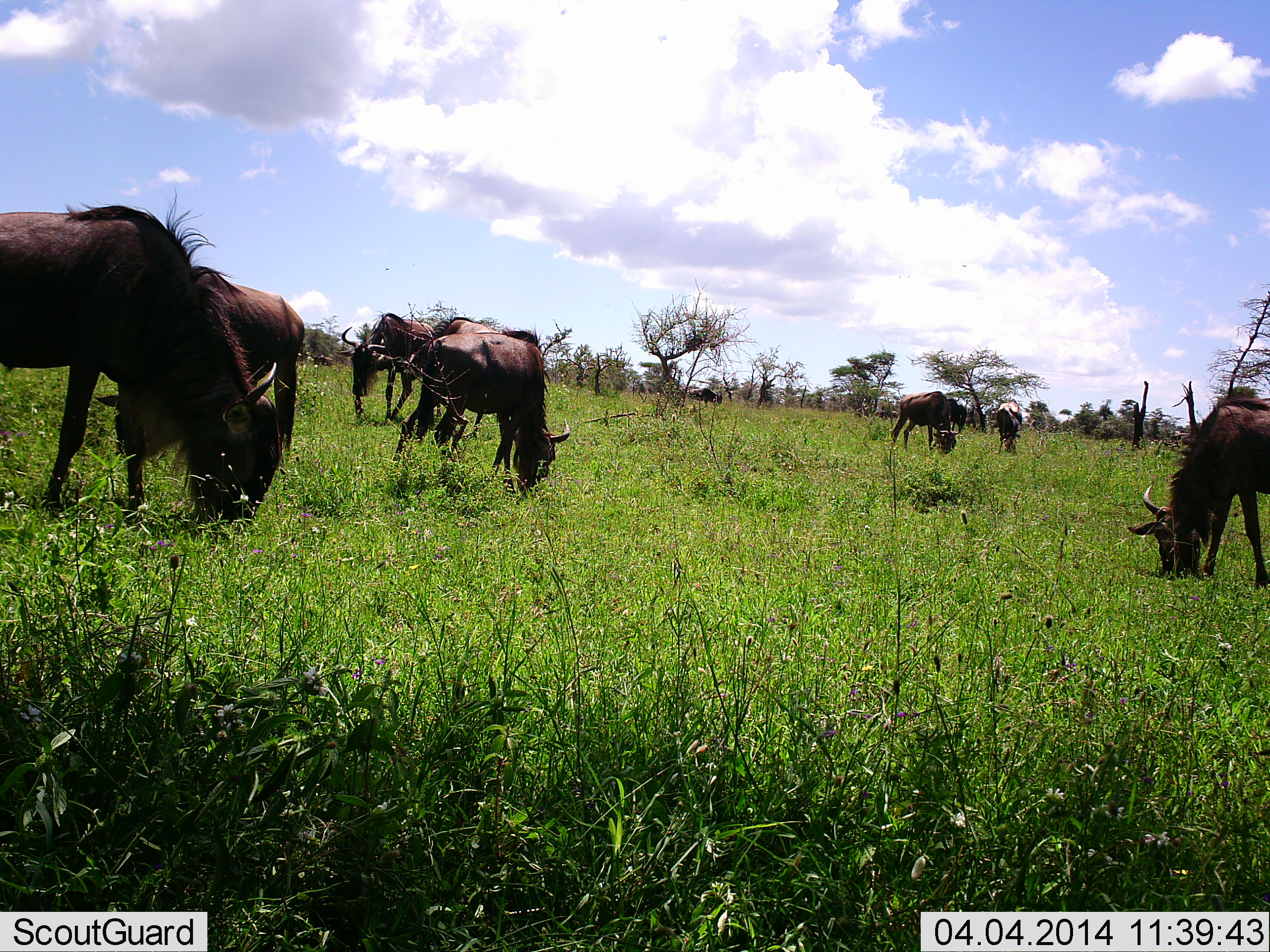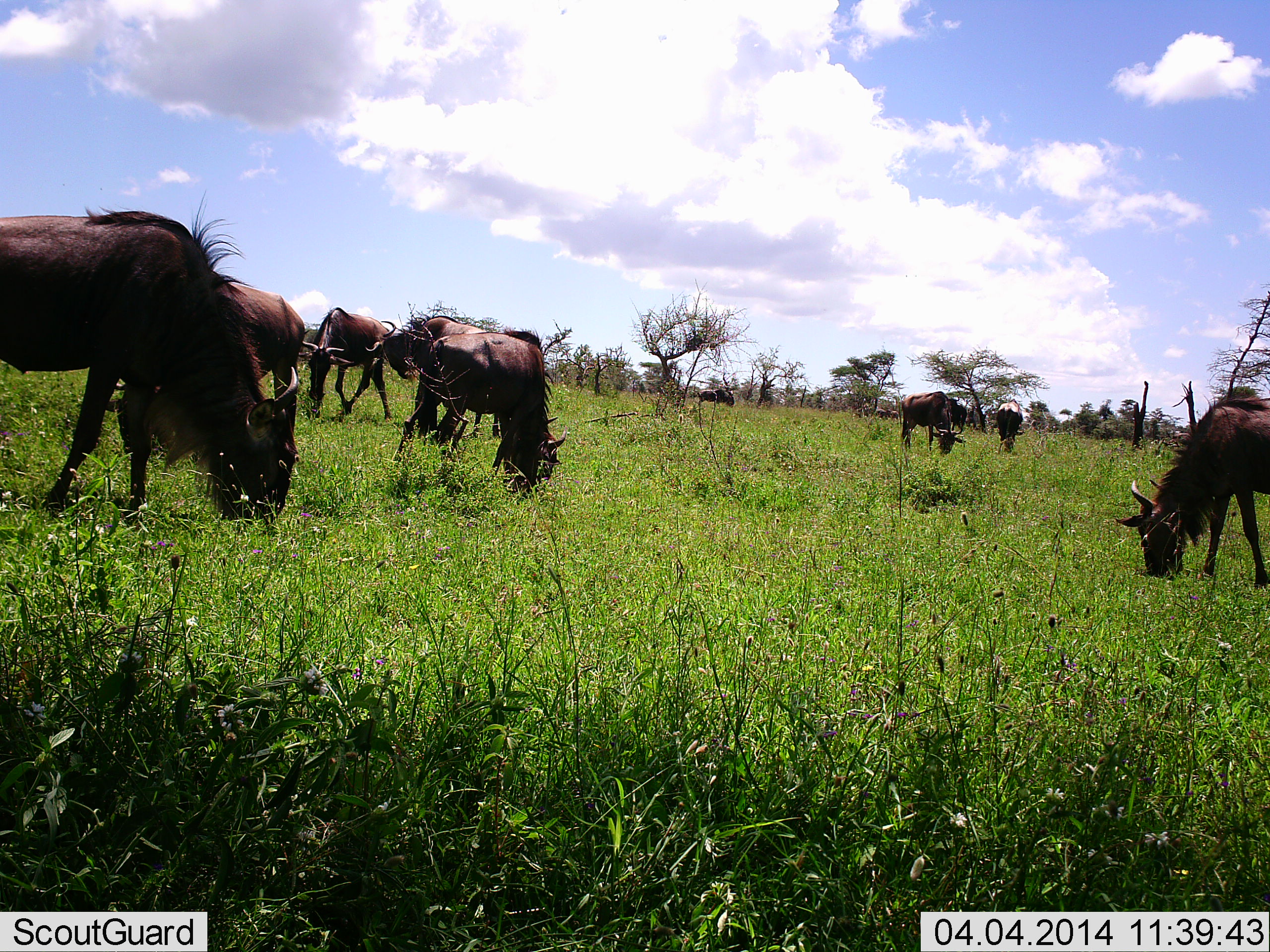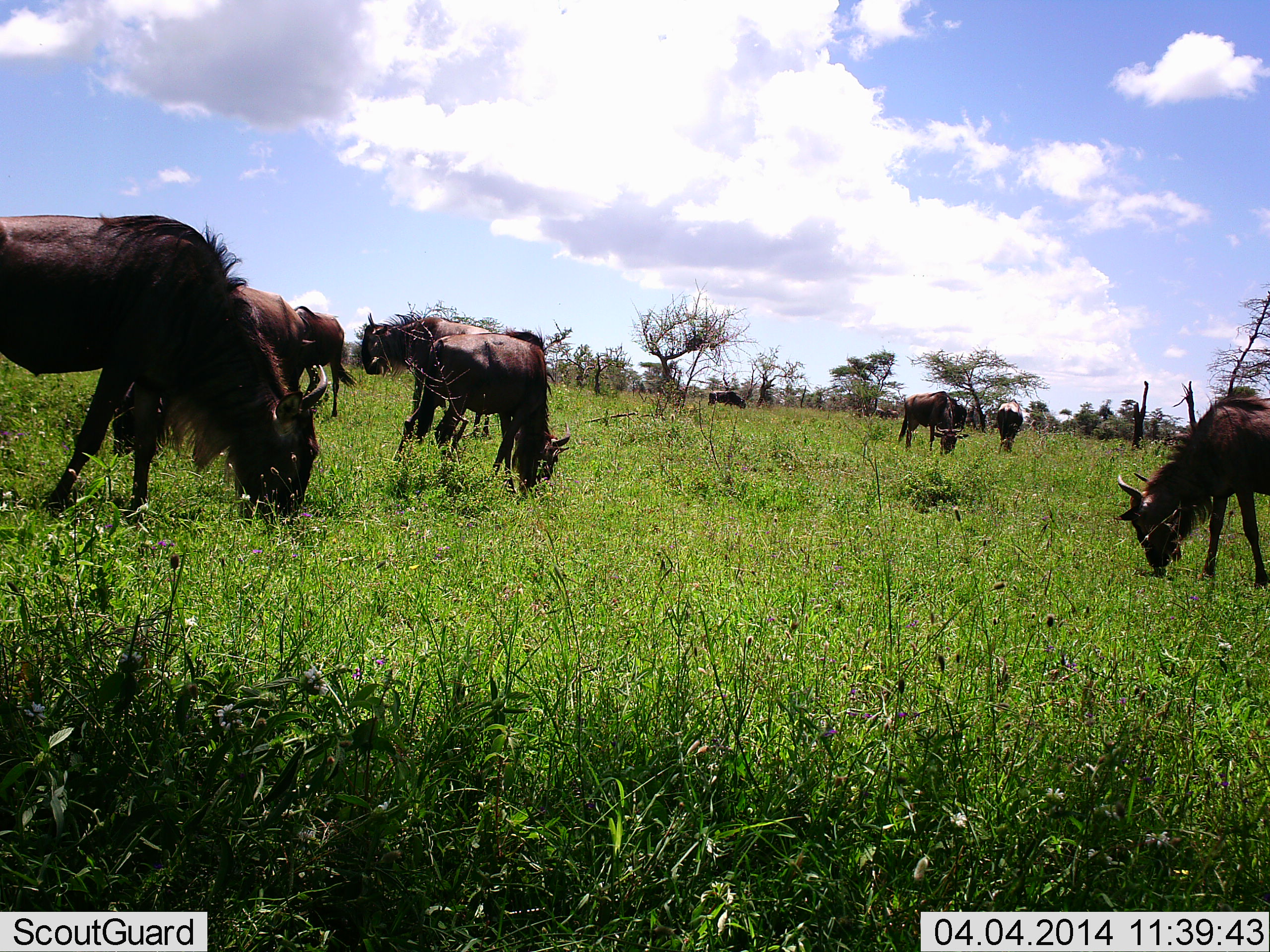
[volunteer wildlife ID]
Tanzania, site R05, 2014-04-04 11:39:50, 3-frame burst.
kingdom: Animalia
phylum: Chordata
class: Mammalia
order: Artiodactyla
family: Bovidae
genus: Connochaetes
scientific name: Connochaetes taurinus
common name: blue wildebeest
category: wildebeest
Wildebeest (blue wildebeest) (Connochaetes taurinus), count 9. Behavior (volunteer vote fractions): standing 30%, resting 0%, moving 30%, interacting 10%. Young present (vote fraction): 0%. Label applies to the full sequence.